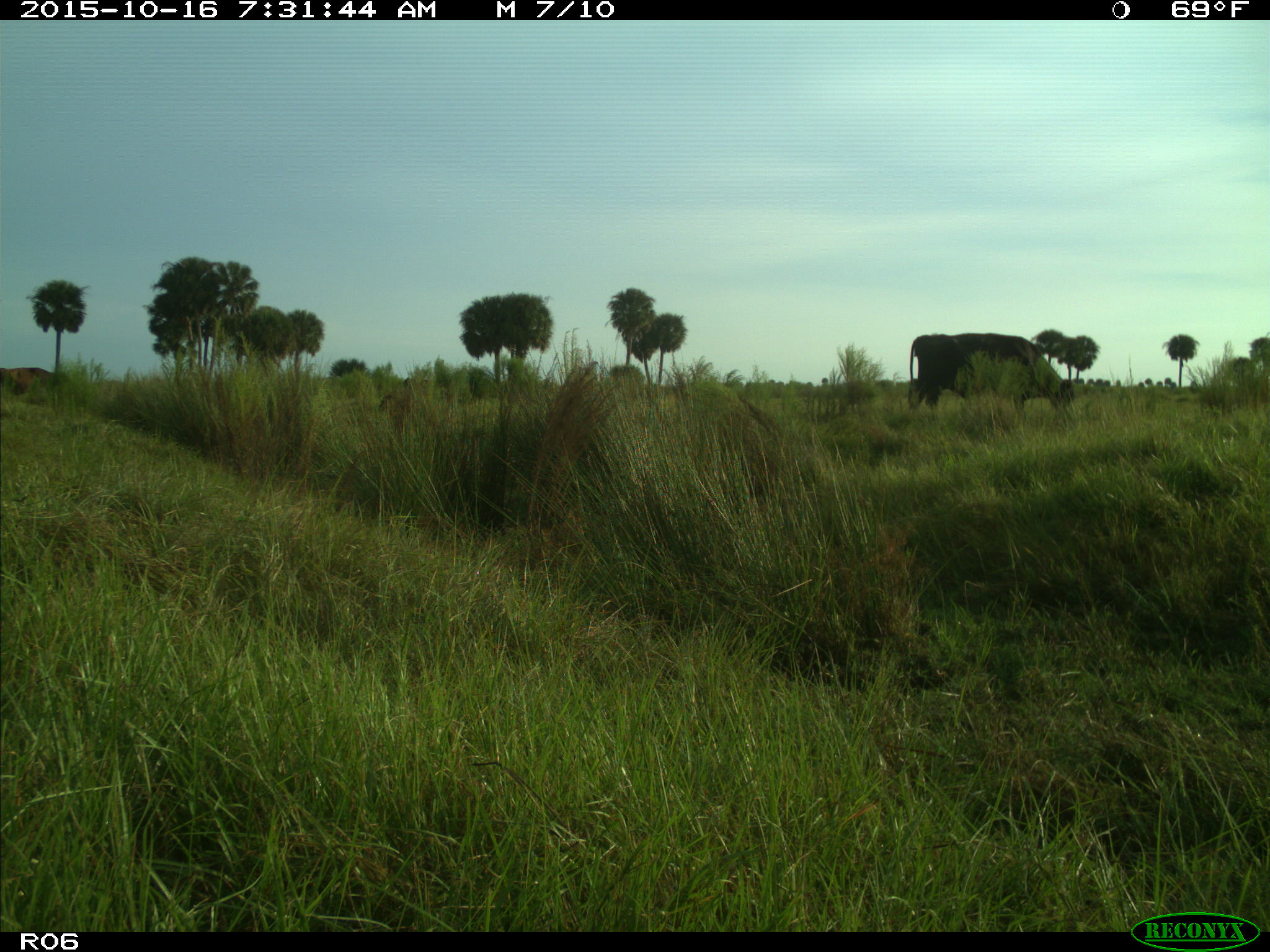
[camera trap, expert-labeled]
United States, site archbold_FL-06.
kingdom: Animalia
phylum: Chordata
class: Mammalia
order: Artiodactyla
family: Bovidae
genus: Bos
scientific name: Bos taurus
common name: domestic cow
Bos taurus (domestic cow).